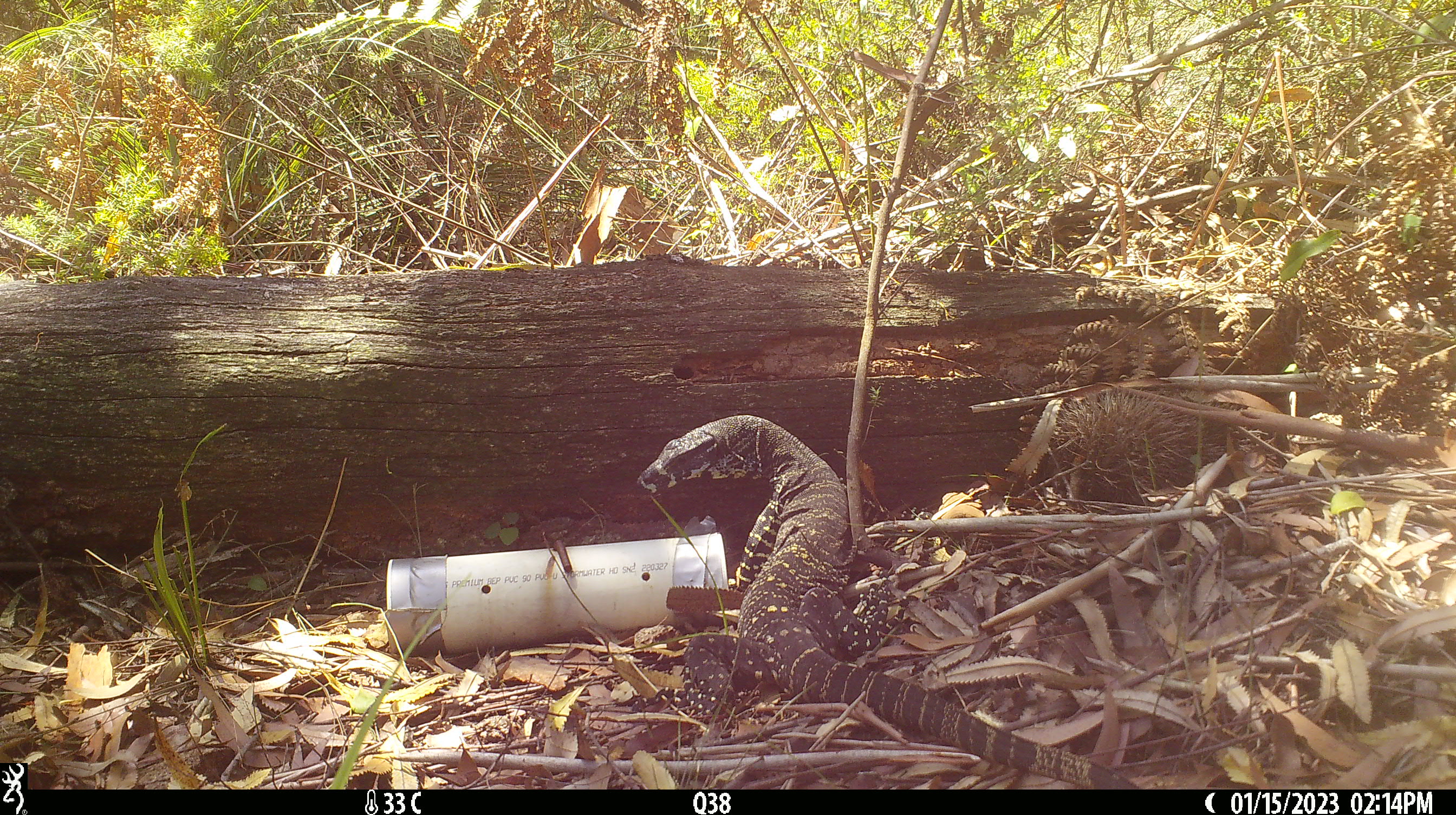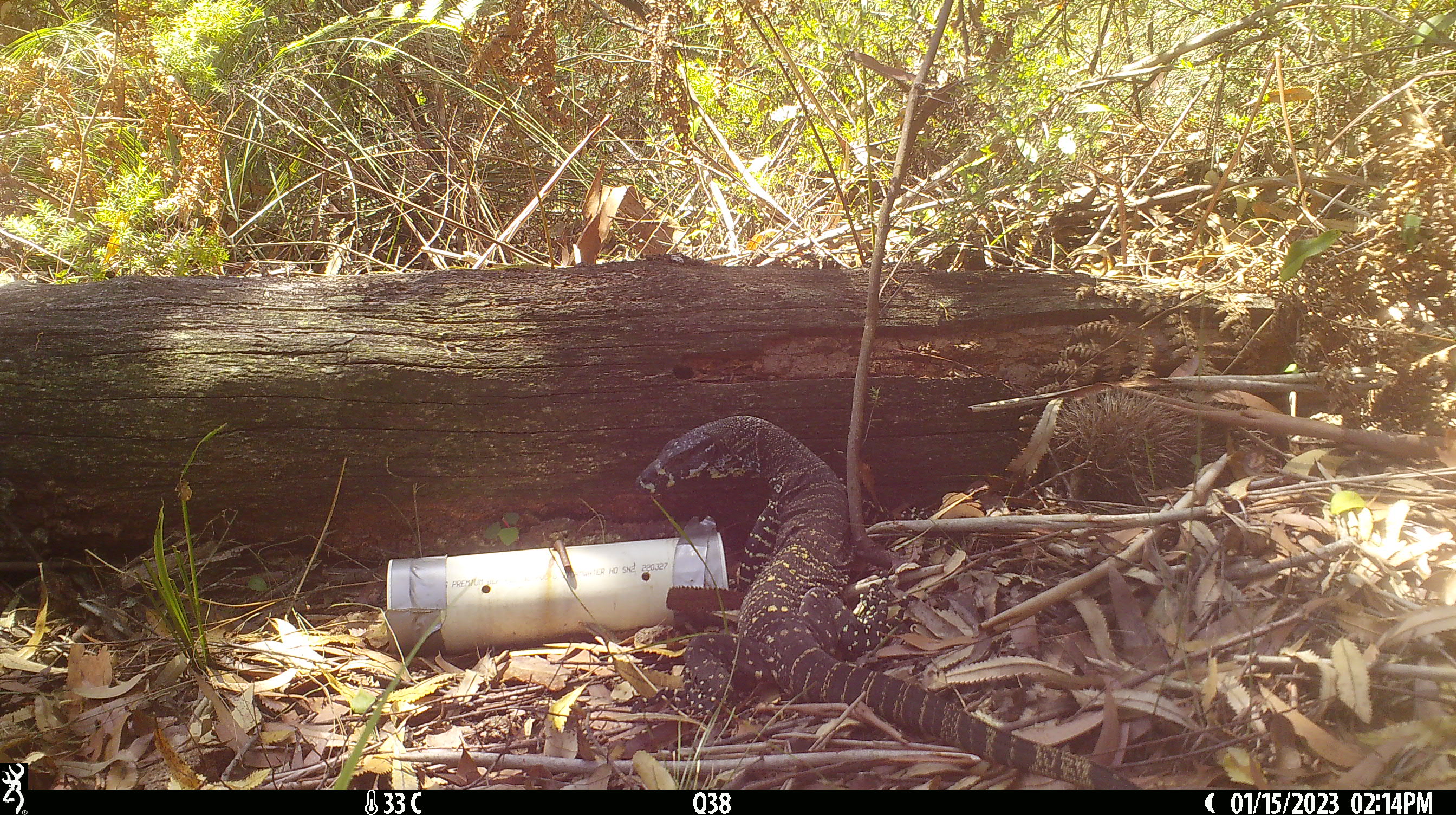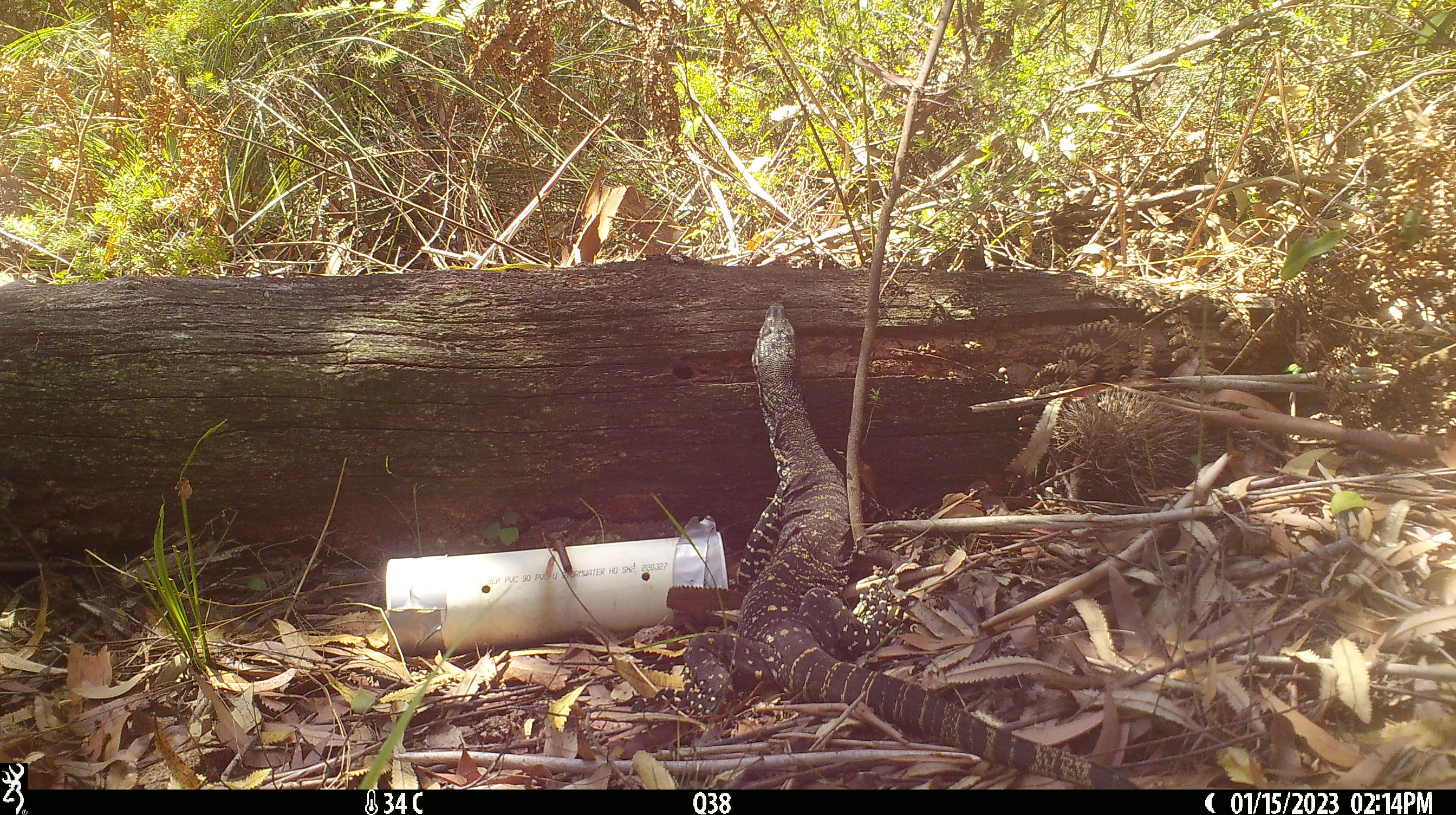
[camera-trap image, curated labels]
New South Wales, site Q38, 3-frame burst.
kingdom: Animalia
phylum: Chordata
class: Reptilia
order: Squamata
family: Varanidae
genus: Varanus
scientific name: Varanus varius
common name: lace monitor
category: goanna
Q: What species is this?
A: Goanna (lace monitor) (Varanus varius).